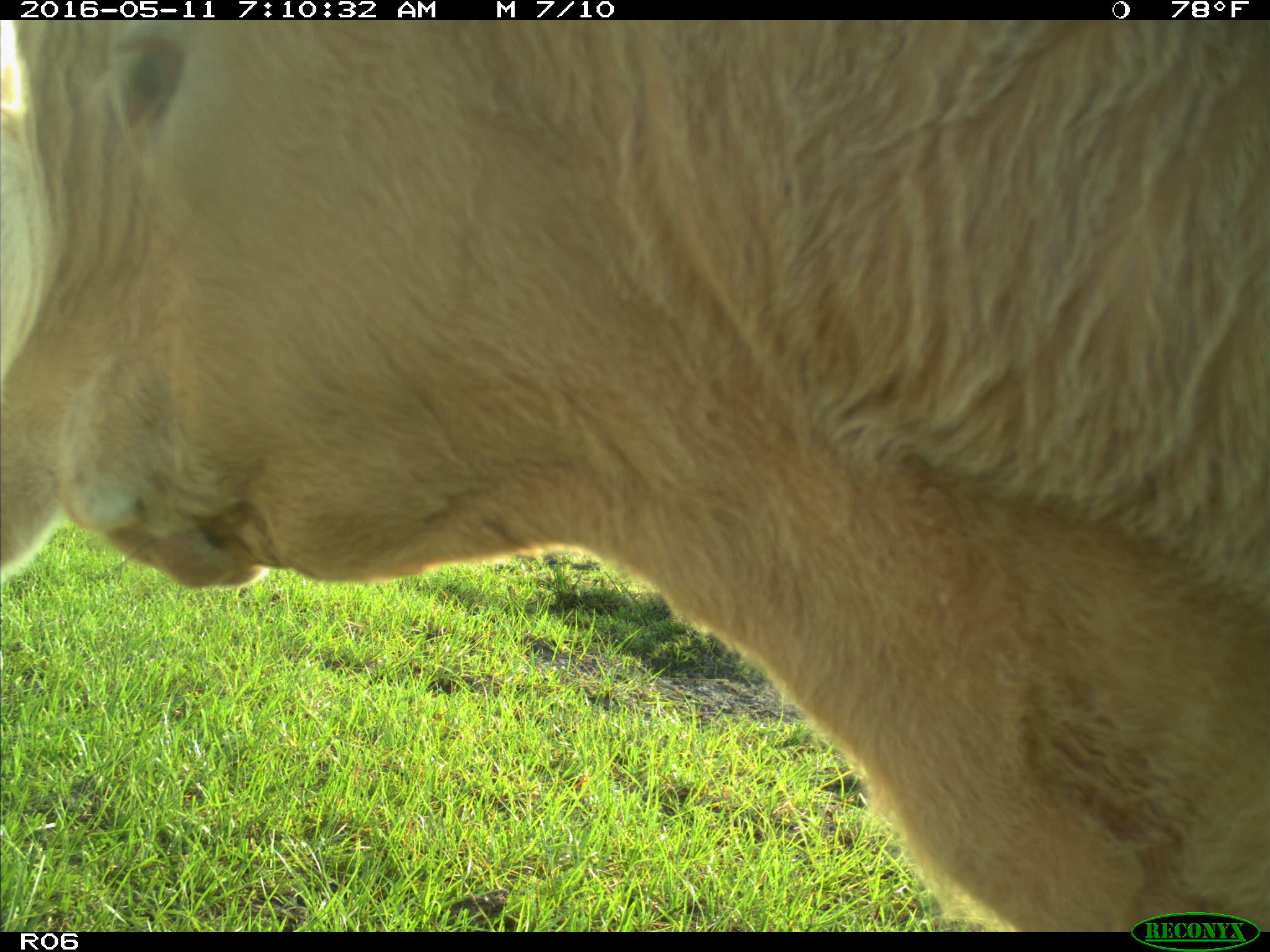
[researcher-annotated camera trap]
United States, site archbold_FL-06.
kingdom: Animalia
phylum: Chordata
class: Mammalia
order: Artiodactyla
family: Bovidae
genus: Bos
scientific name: Bos taurus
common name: domestic cow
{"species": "Bos taurus (domestic cow)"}